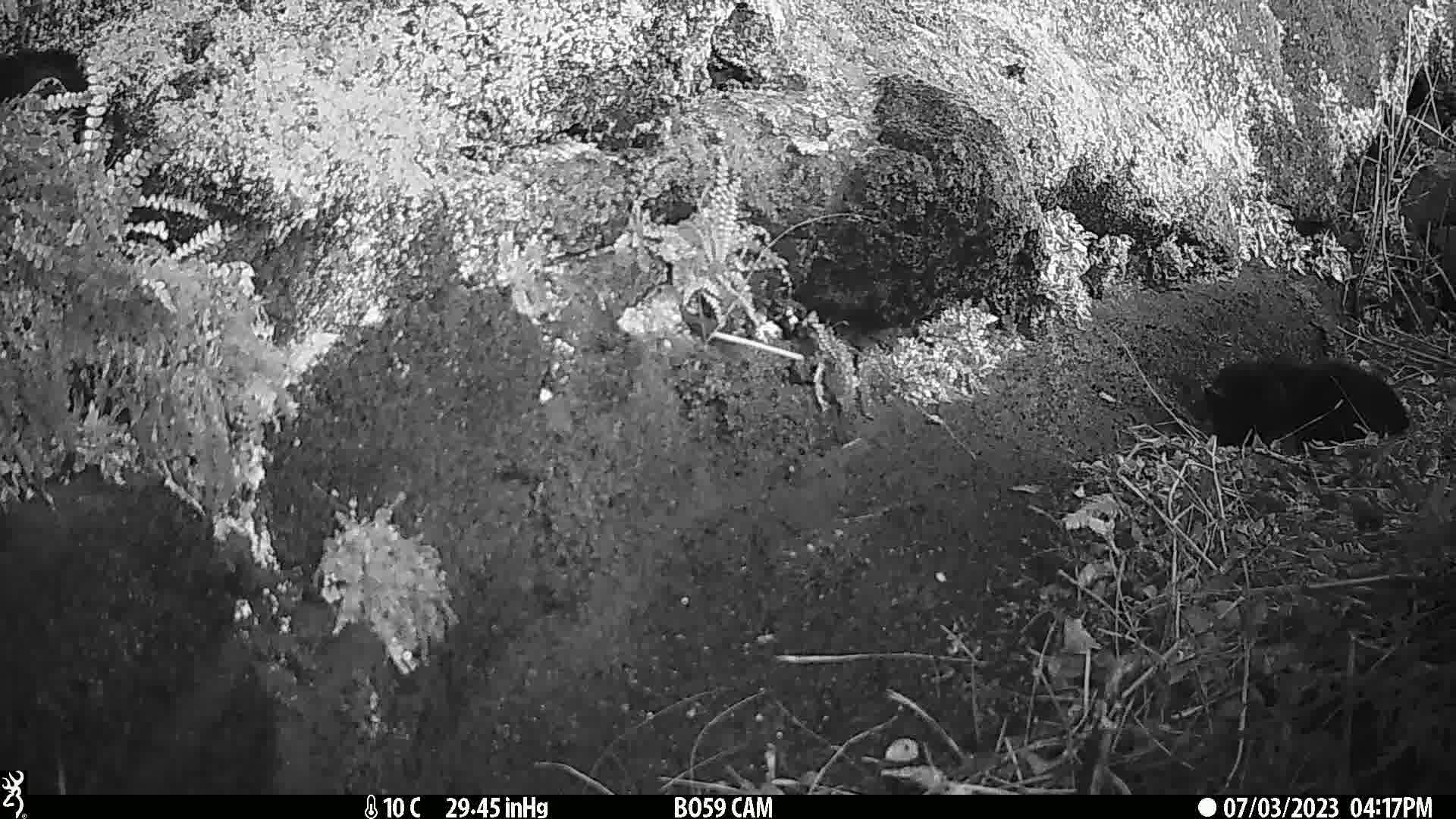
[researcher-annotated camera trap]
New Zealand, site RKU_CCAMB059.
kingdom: Animalia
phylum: Chordata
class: Mammalia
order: Carnivora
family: Felidae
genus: Felis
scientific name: Felis catus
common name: domestic cat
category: cat